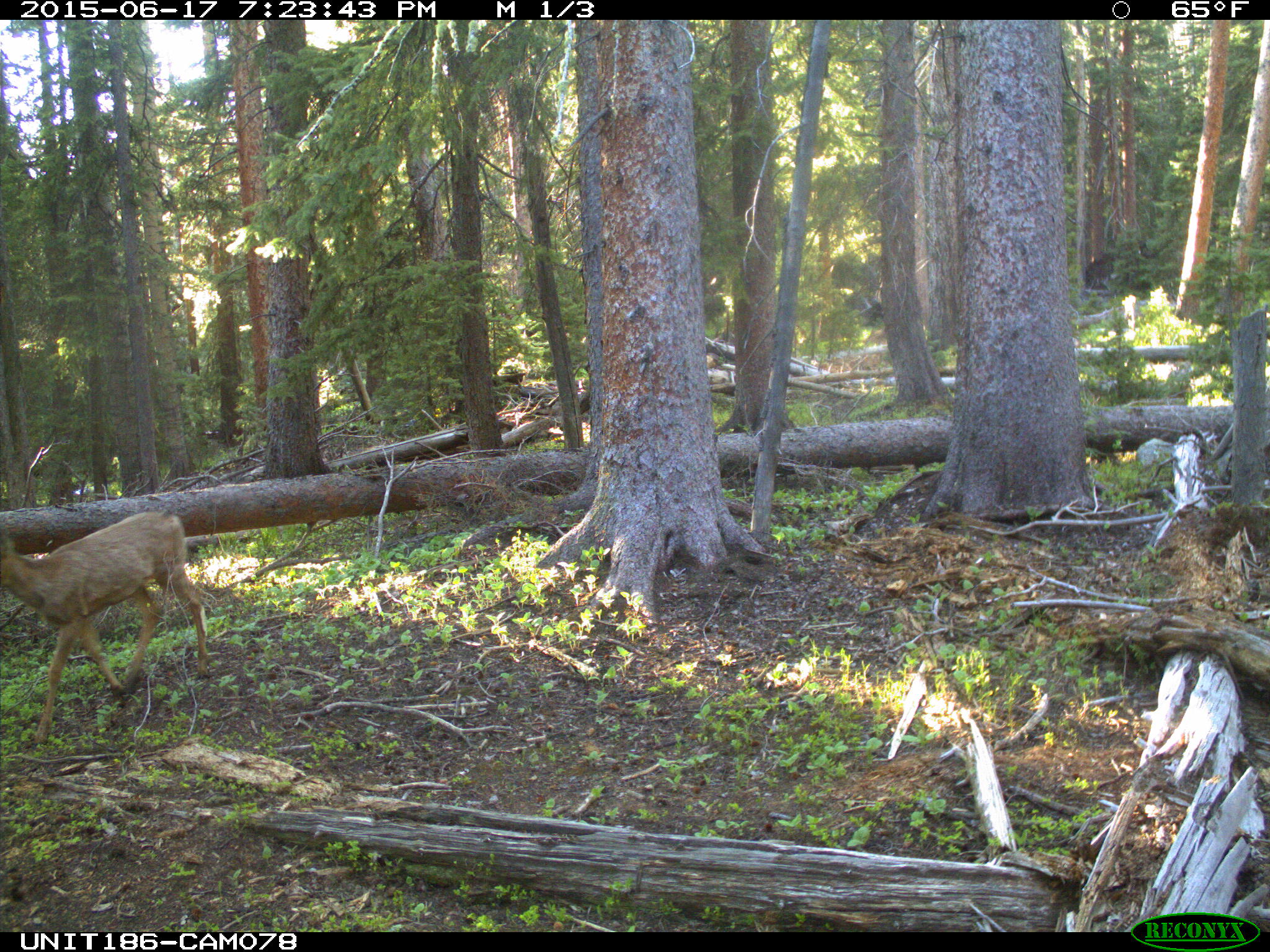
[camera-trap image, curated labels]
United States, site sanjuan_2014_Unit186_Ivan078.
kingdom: Animalia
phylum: Chordata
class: Mammalia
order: Artiodactyla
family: Cervidae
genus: Odocoileus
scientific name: Odocoileus hemionus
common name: mule deer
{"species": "Odocoileus hemionus (mule deer)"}